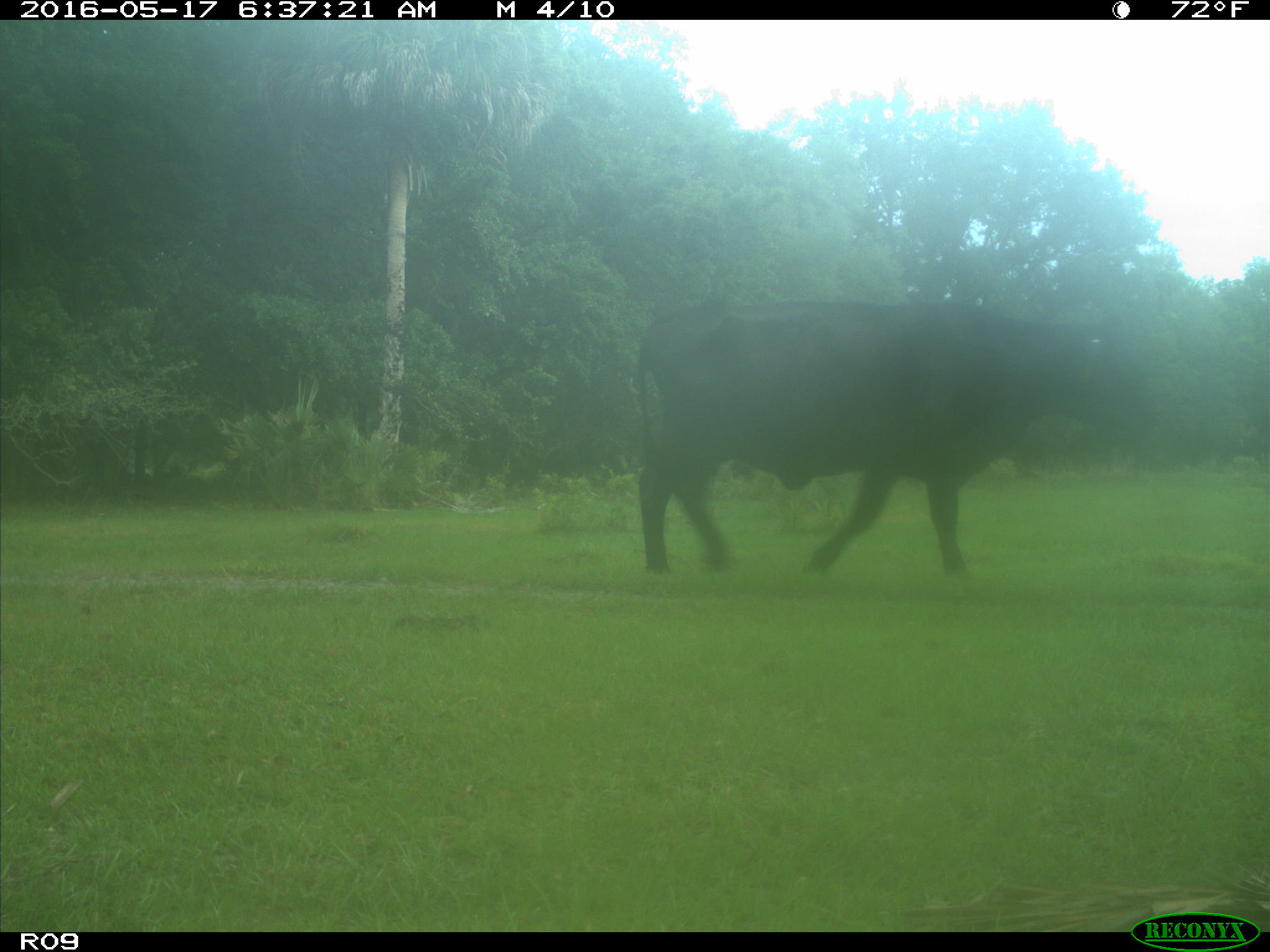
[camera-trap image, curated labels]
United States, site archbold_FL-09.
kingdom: Animalia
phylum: Chordata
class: Mammalia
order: Artiodactyla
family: Bovidae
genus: Bos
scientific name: Bos taurus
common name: domestic cow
Bos taurus (domestic cow).